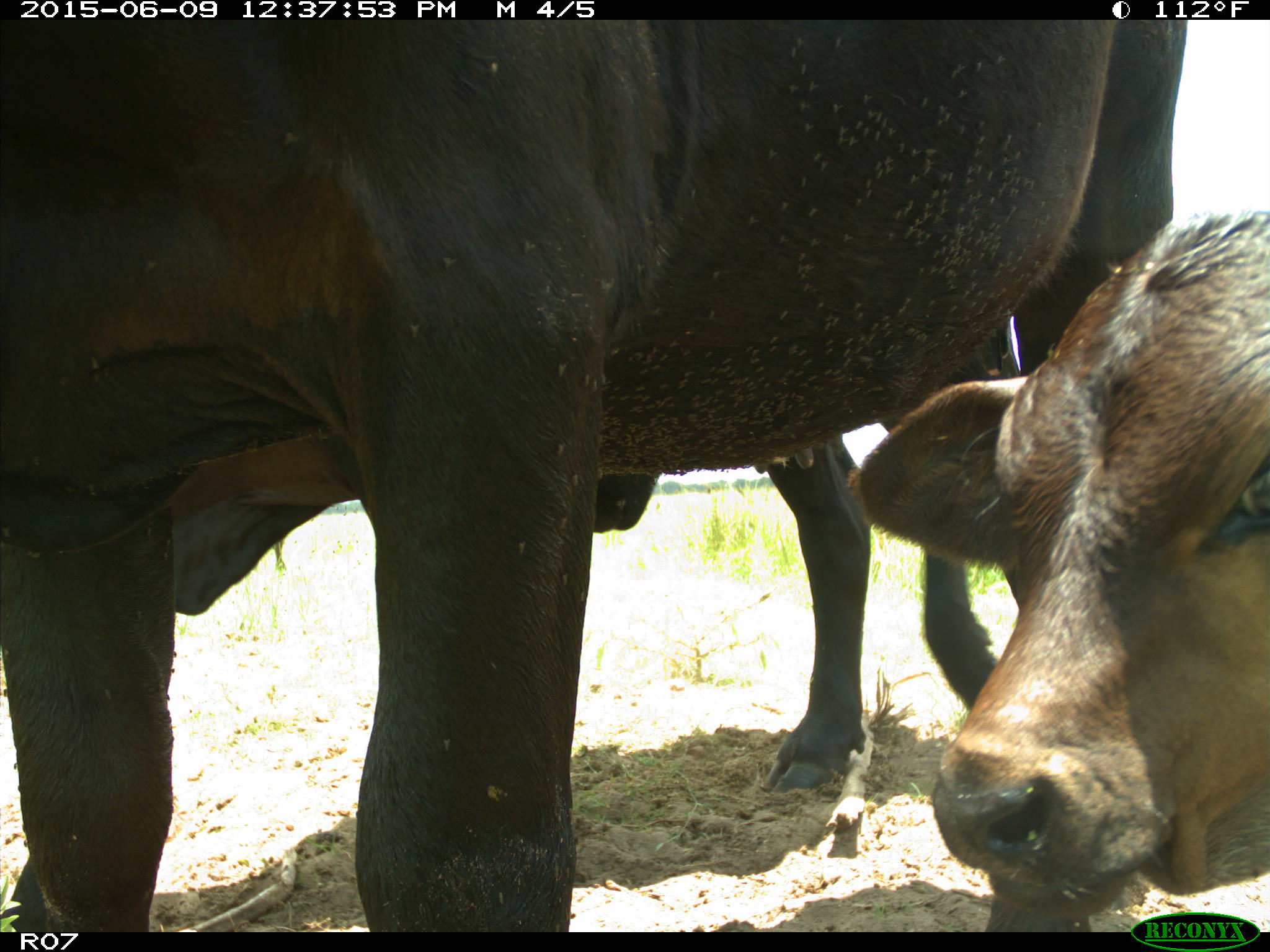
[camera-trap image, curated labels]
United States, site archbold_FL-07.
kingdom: Animalia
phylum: Chordata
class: Mammalia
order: Artiodactyla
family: Bovidae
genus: Bos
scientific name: Bos taurus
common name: domestic cow